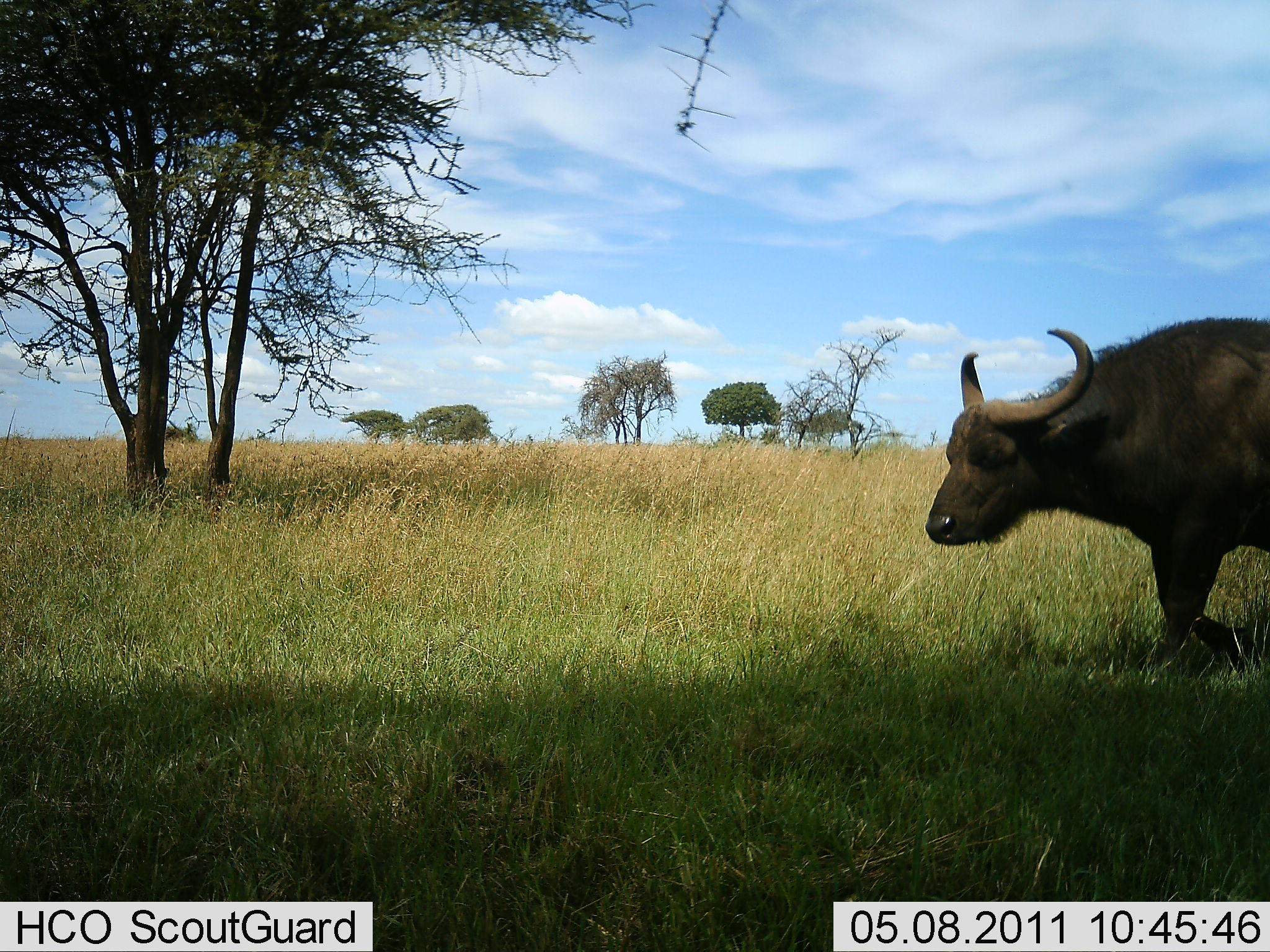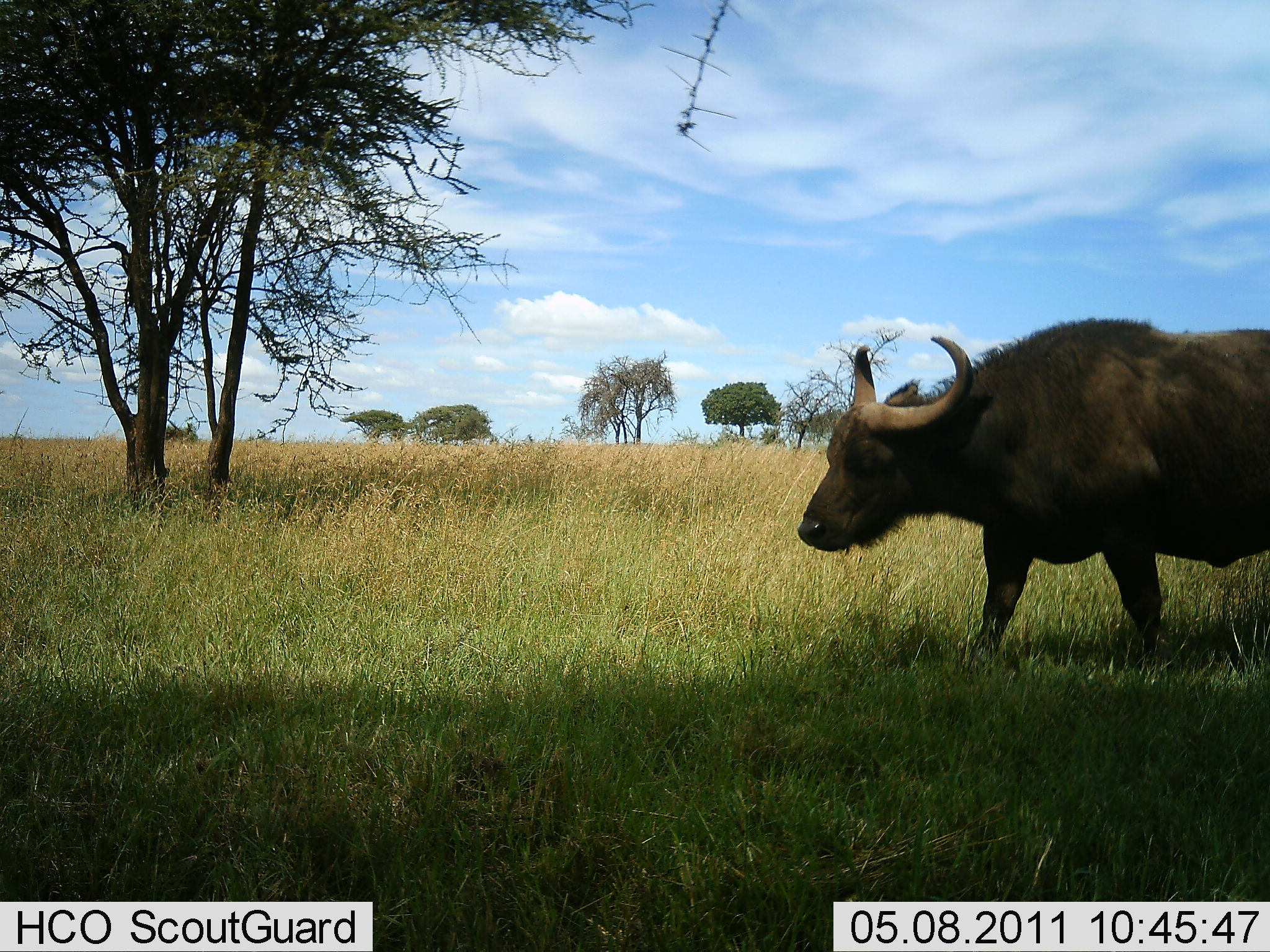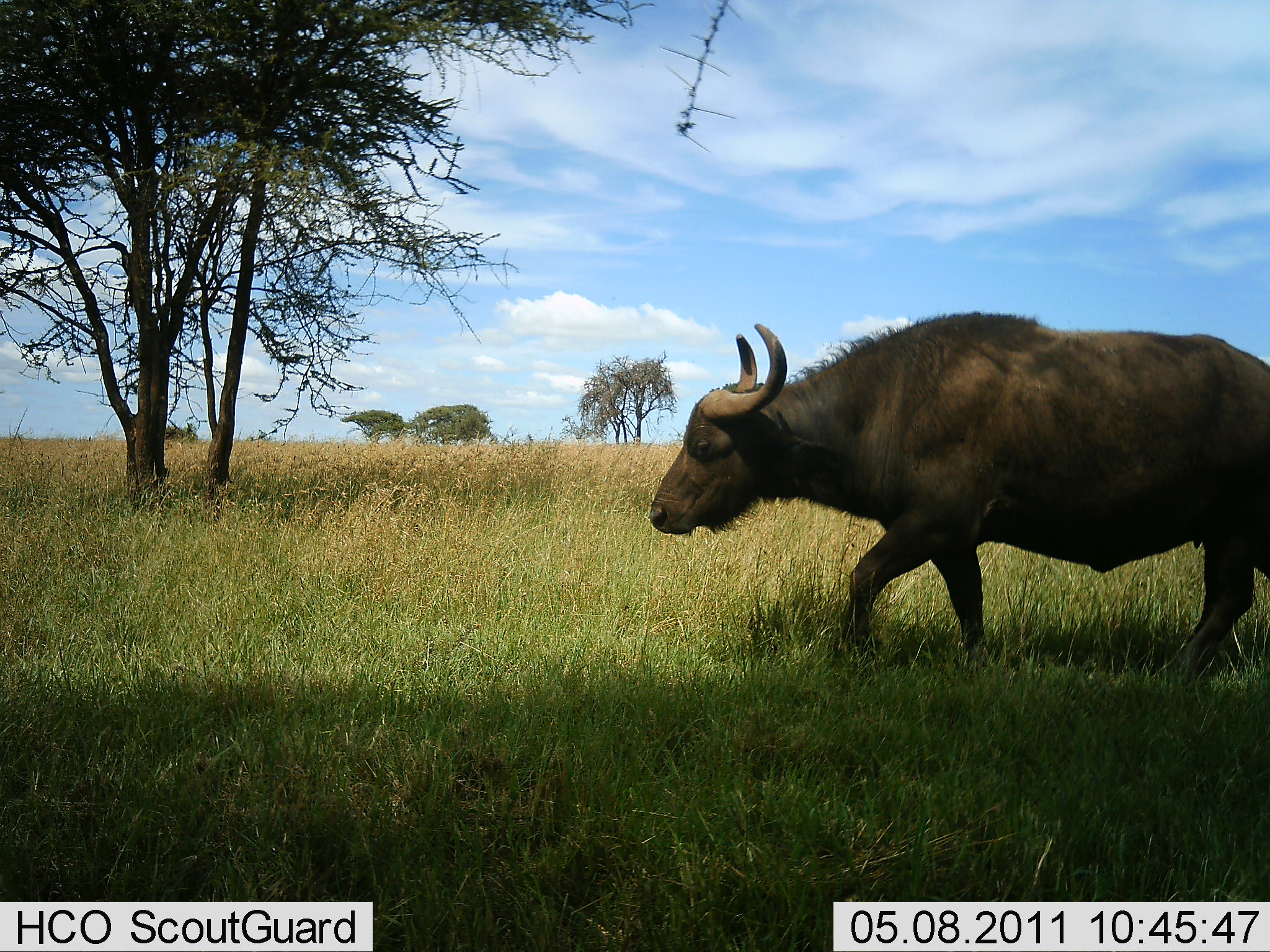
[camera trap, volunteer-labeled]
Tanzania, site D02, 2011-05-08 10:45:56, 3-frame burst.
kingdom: Animalia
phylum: Chordata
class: Mammalia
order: Artiodactyla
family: Bovidae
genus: Syncerus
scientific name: Syncerus caffer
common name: cape buffalo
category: buffalo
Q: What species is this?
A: Buffalo (cape buffalo) (Syncerus caffer).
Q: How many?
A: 1.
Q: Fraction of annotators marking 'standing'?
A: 8%.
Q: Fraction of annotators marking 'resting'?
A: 0%.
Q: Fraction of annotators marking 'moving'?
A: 100%.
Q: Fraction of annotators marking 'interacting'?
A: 0%.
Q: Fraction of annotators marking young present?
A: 0%.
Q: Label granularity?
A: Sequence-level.